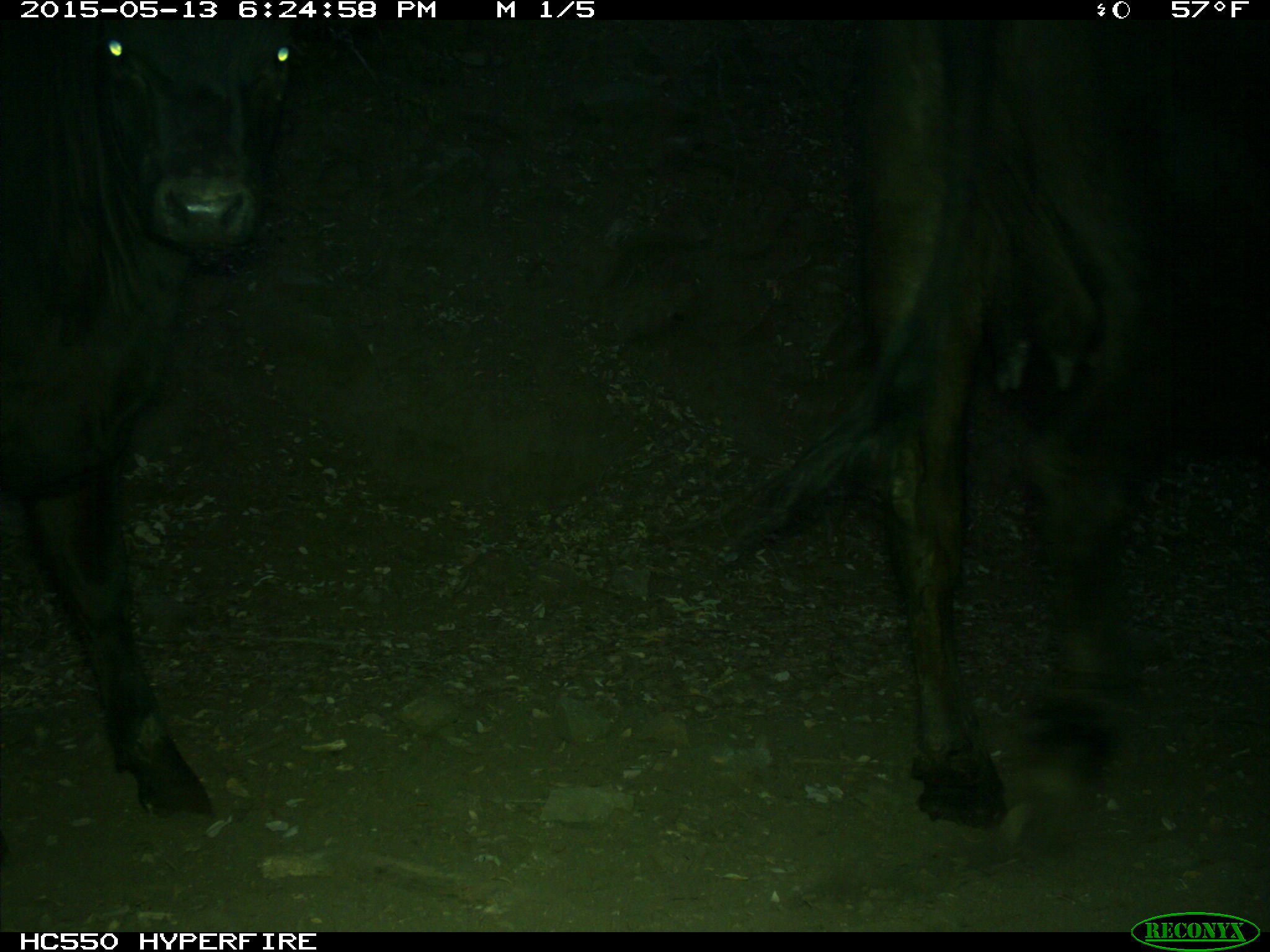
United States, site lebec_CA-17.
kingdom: Animalia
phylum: Chordata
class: Mammalia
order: Artiodactyla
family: Bovidae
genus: Bos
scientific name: Bos taurus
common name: domestic cow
Bos taurus (domestic cow).